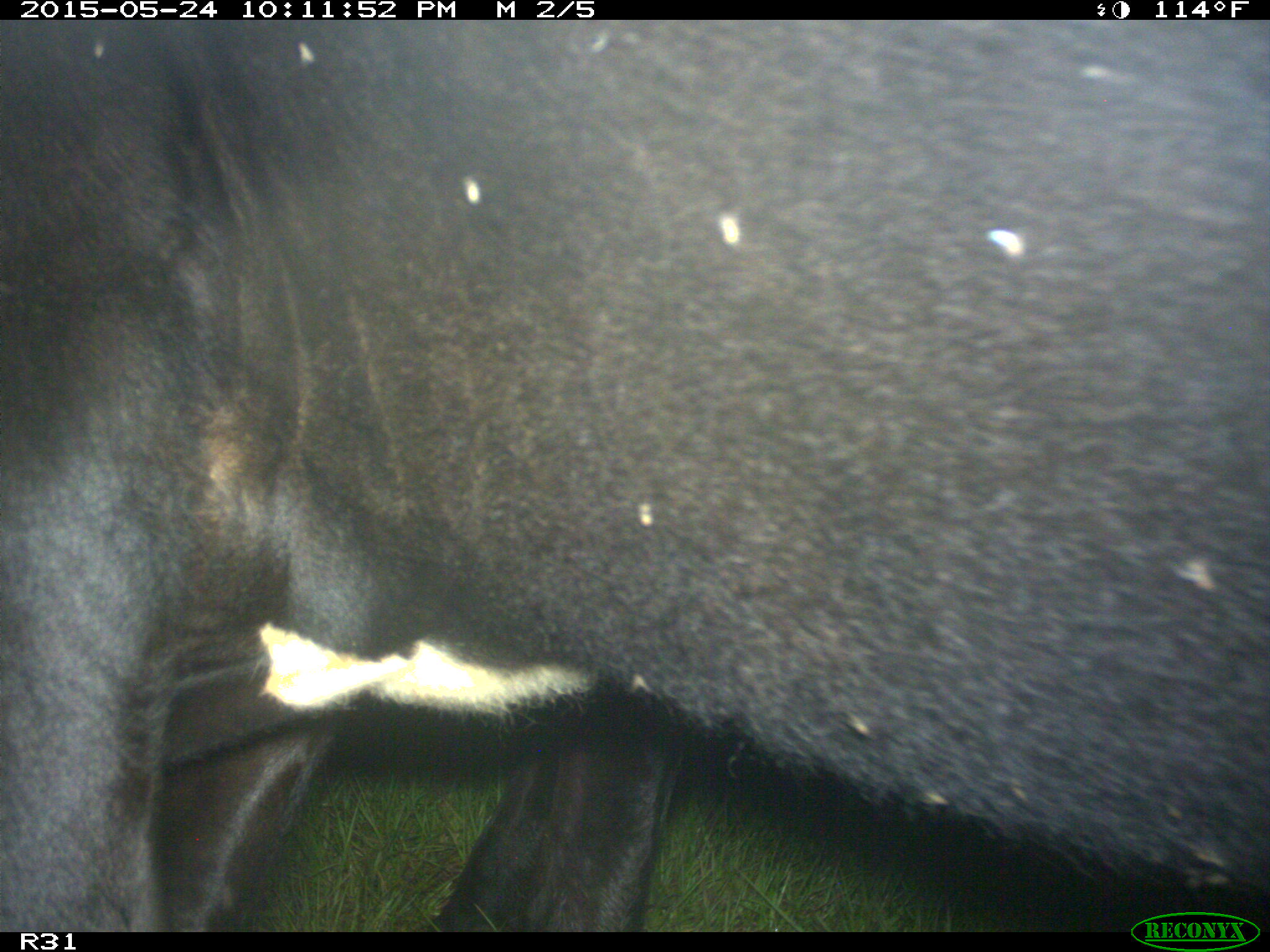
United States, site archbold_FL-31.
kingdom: Animalia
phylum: Chordata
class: Mammalia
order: Artiodactyla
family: Bovidae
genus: Bos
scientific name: Bos taurus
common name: domestic cow